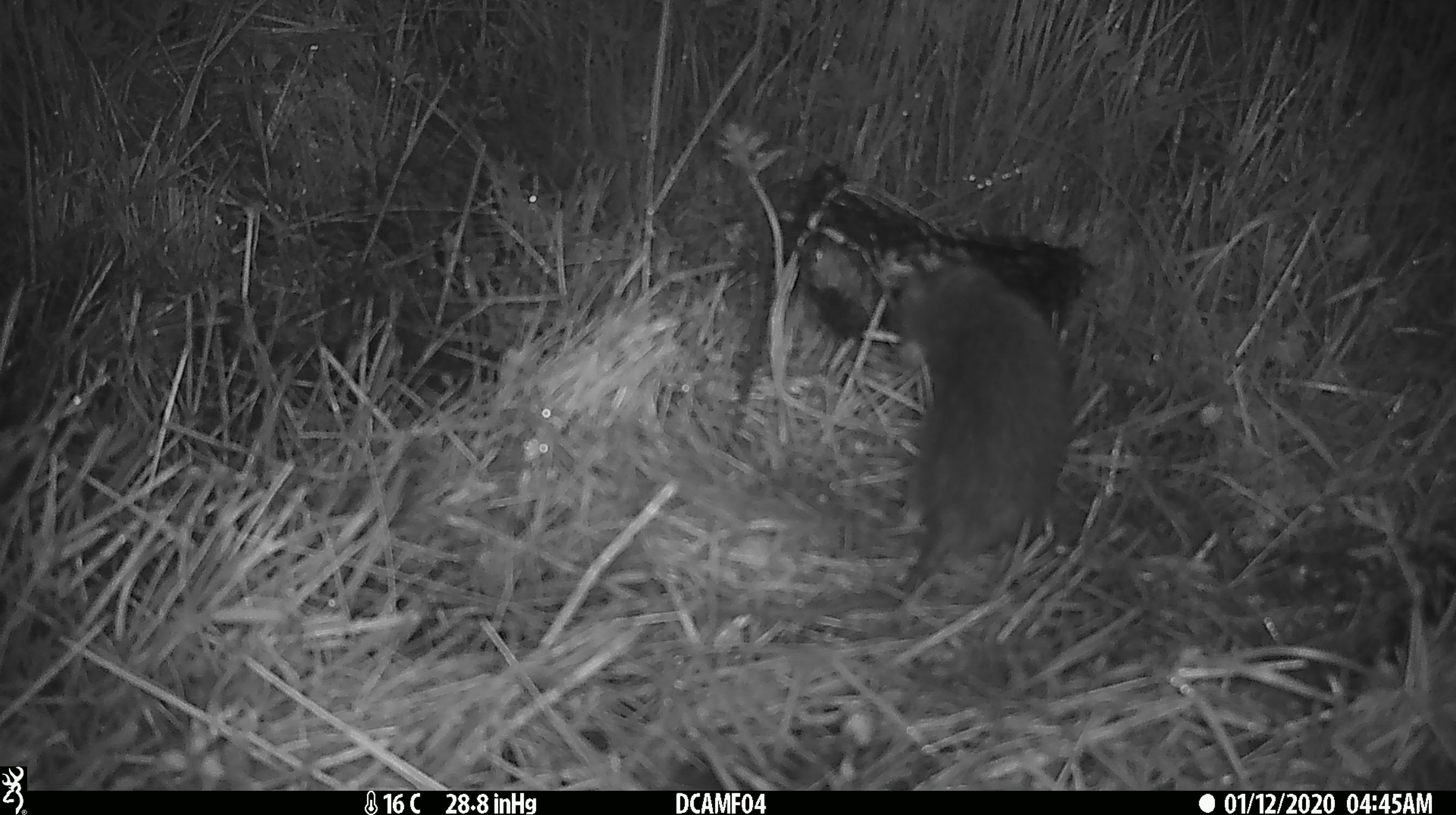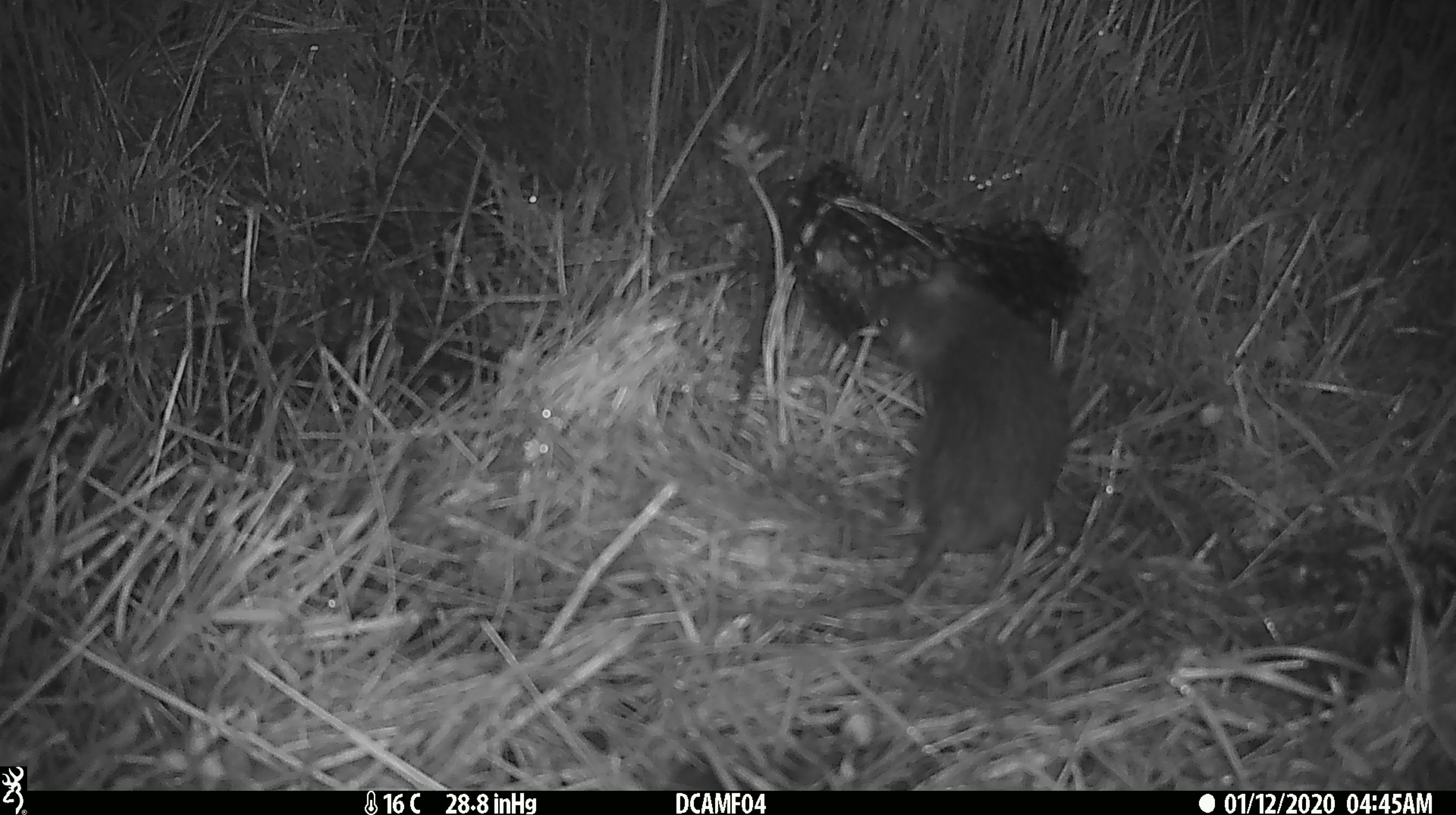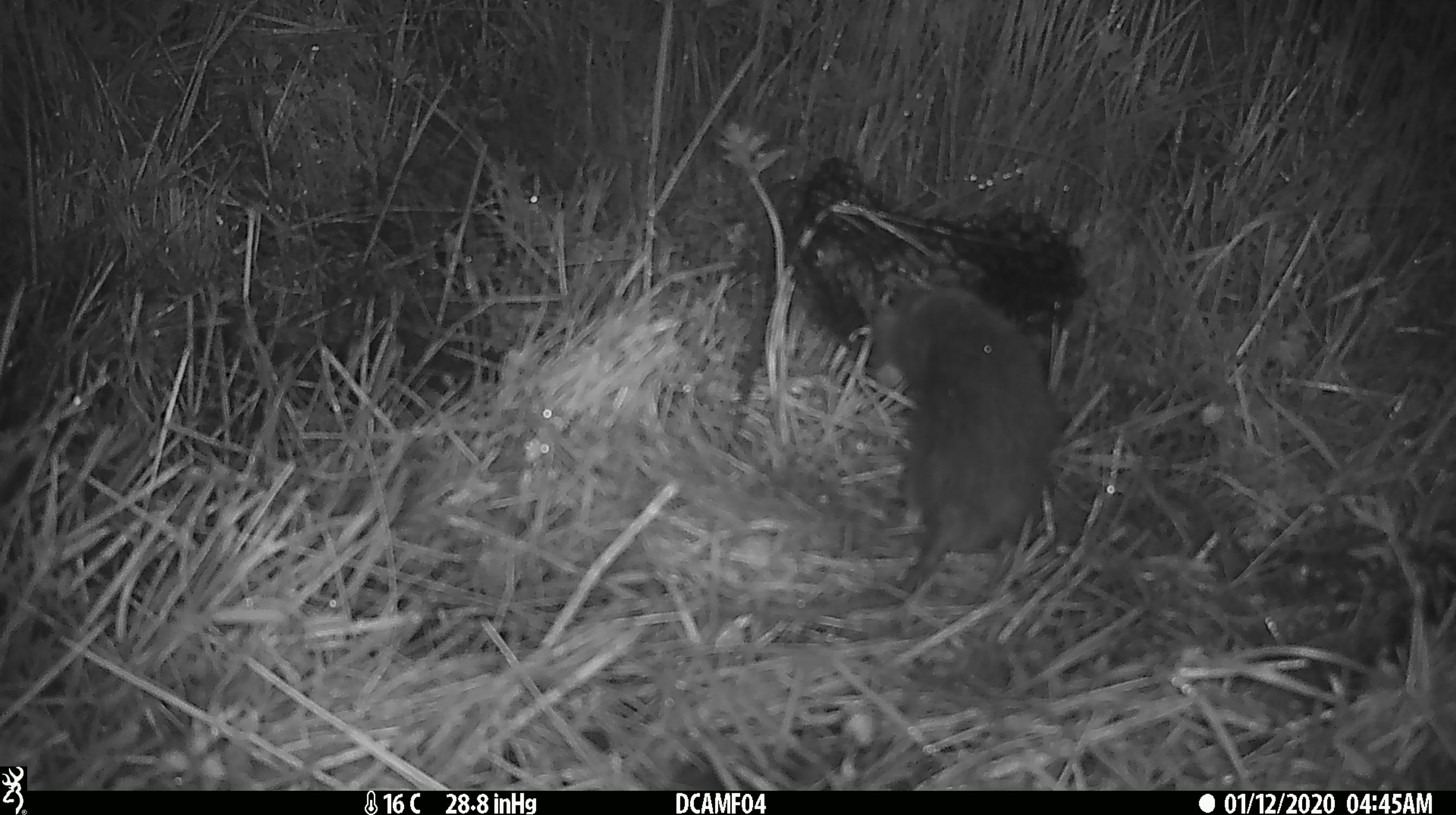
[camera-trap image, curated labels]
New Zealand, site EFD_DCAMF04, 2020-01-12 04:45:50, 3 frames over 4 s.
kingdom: Animalia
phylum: Chordata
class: Mammalia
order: Rodentia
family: Muridae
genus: Rattus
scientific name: Rattus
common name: rat